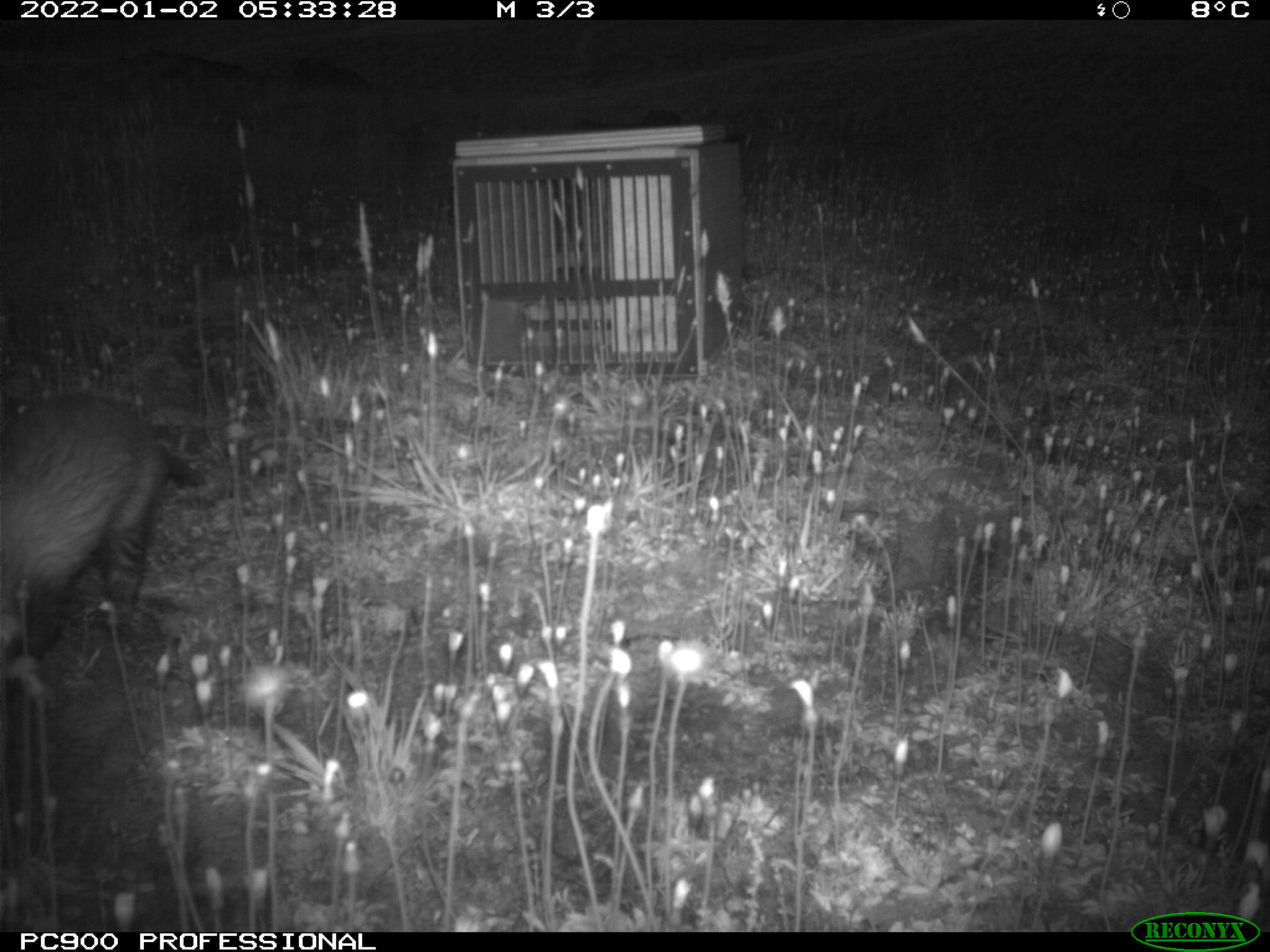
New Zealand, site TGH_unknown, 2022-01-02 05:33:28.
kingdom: Animalia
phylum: Chordata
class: Mammalia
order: Carnivora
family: Mustelidae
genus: Mustela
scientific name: Mustela furo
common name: ferret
Ferret (Mustela furo).